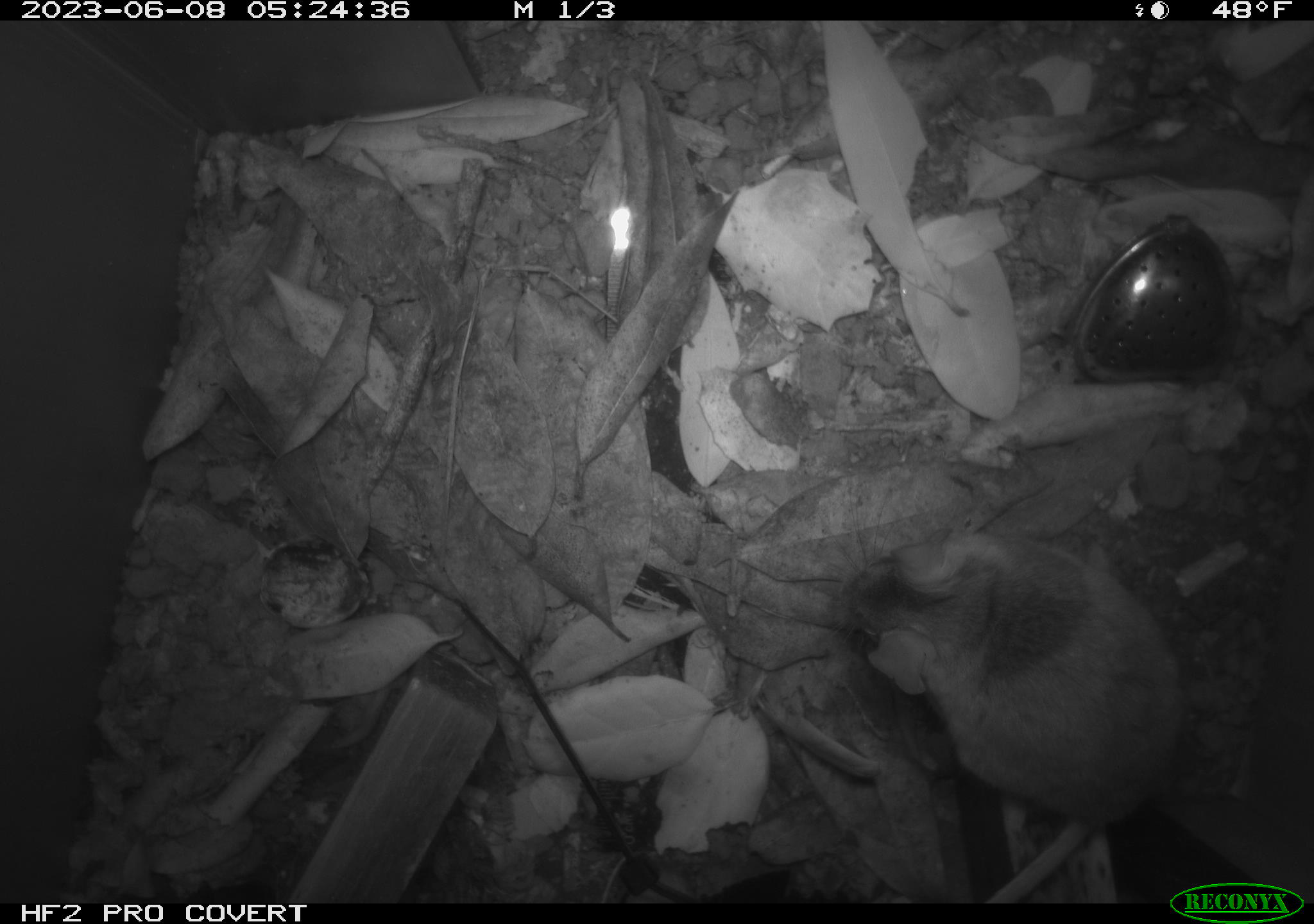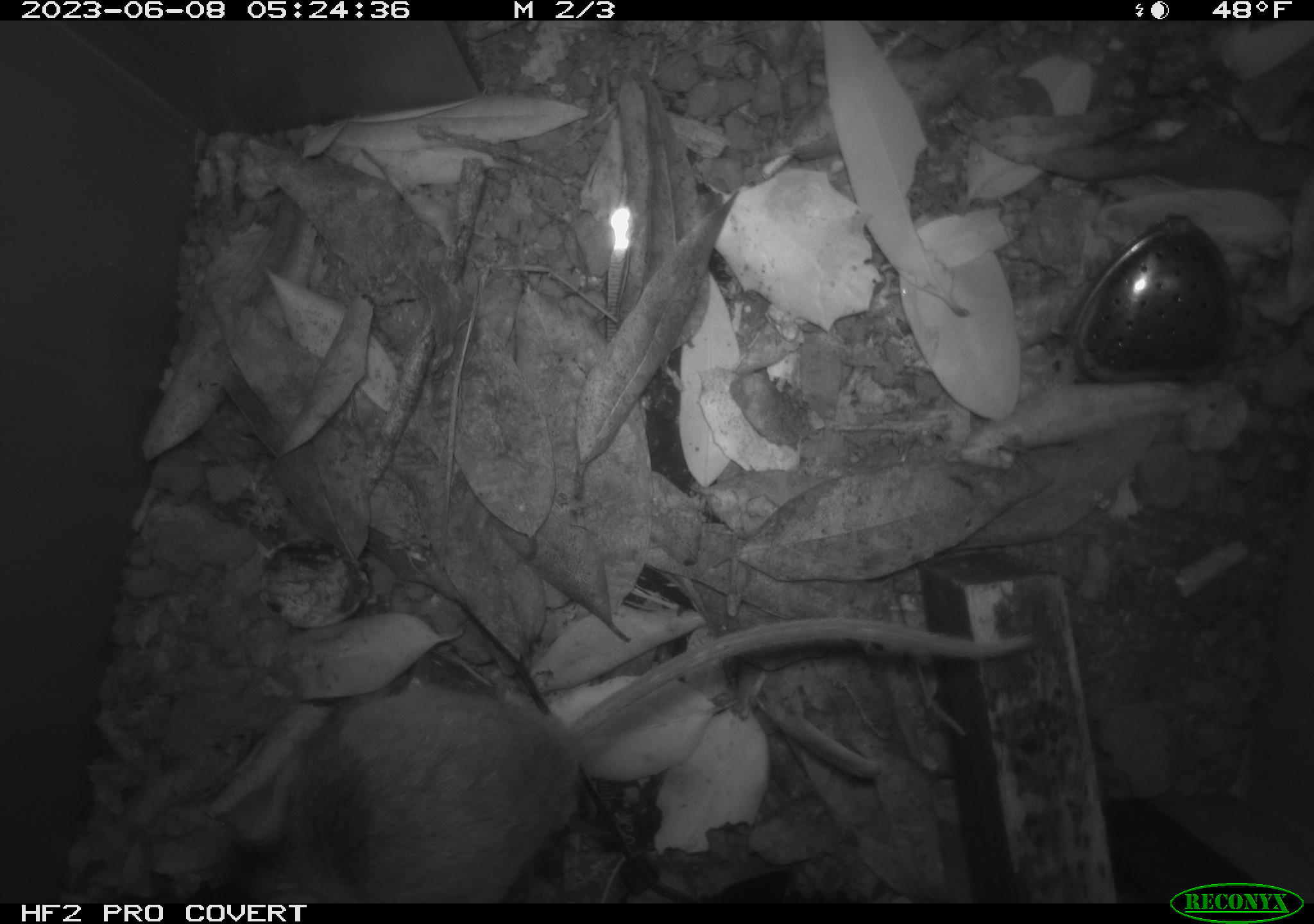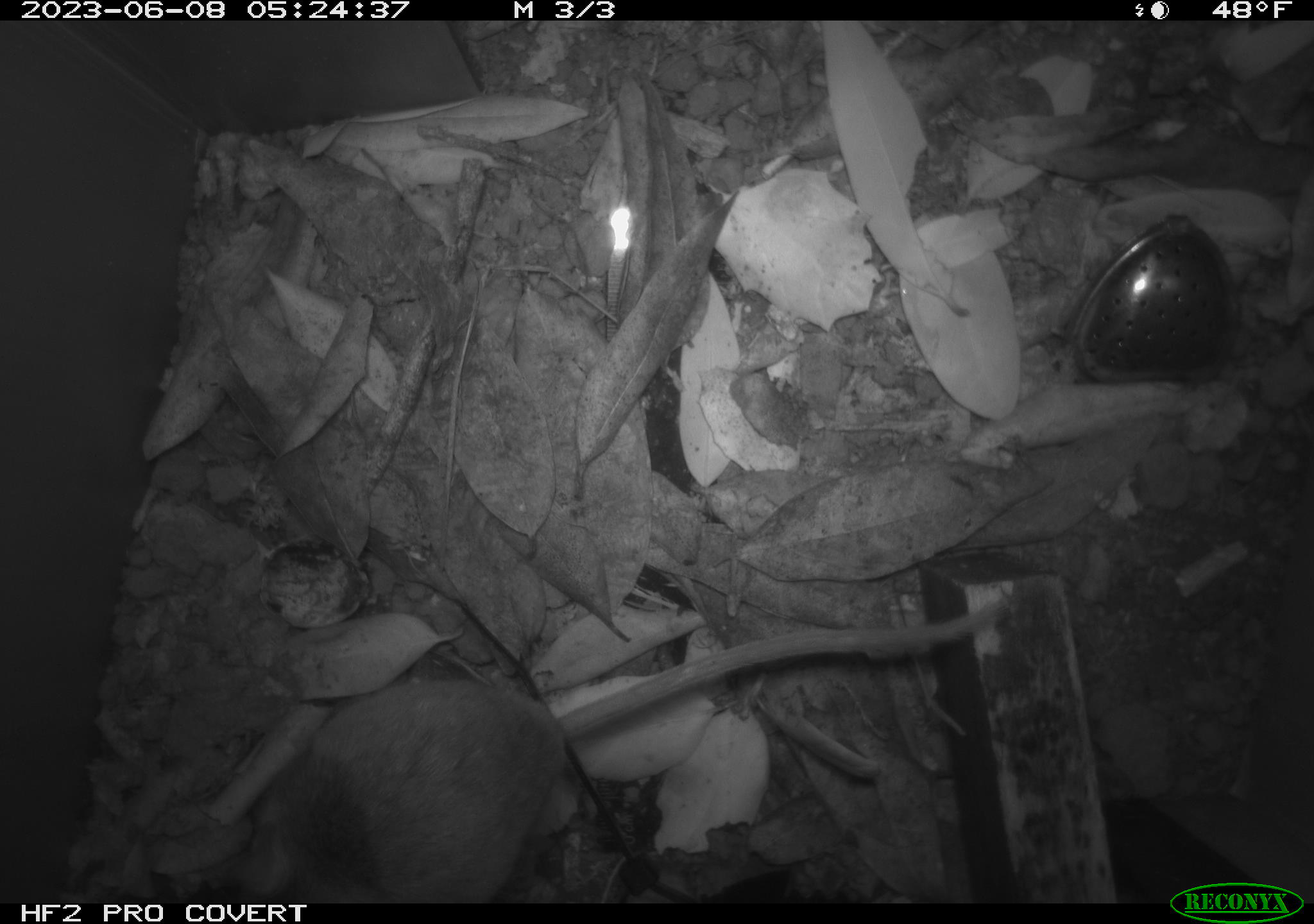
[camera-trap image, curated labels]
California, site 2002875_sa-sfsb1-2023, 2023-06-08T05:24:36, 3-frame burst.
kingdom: Animalia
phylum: Chordata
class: Mammalia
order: Rodentia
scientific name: Rodentia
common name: mouse species